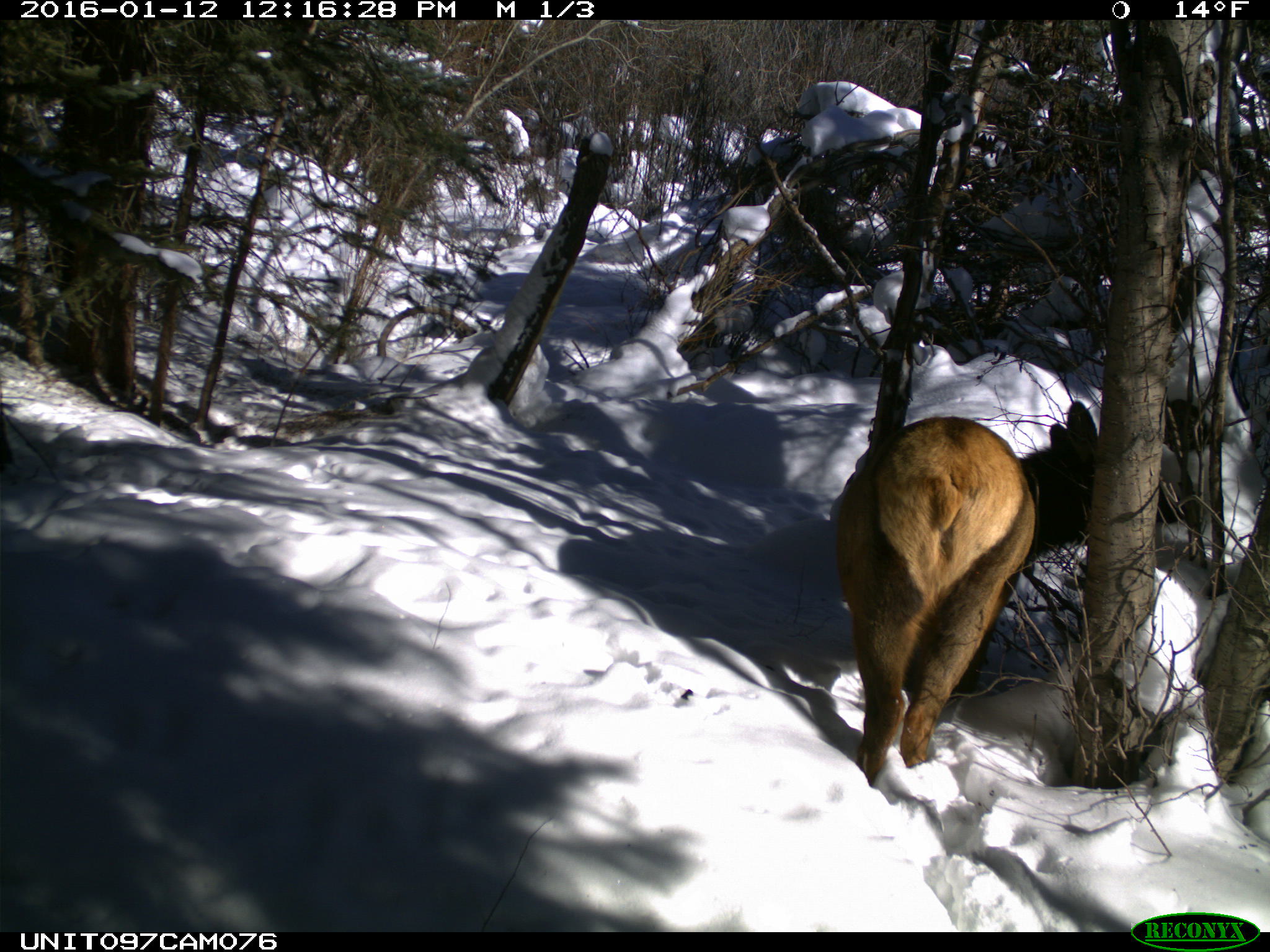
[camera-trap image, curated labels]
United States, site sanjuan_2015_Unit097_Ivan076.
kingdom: Animalia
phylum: Chordata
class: Mammalia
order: Artiodactyla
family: Cervidae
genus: Cervus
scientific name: Cervus elaphus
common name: red deer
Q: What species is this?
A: Cervus elaphus (red deer).